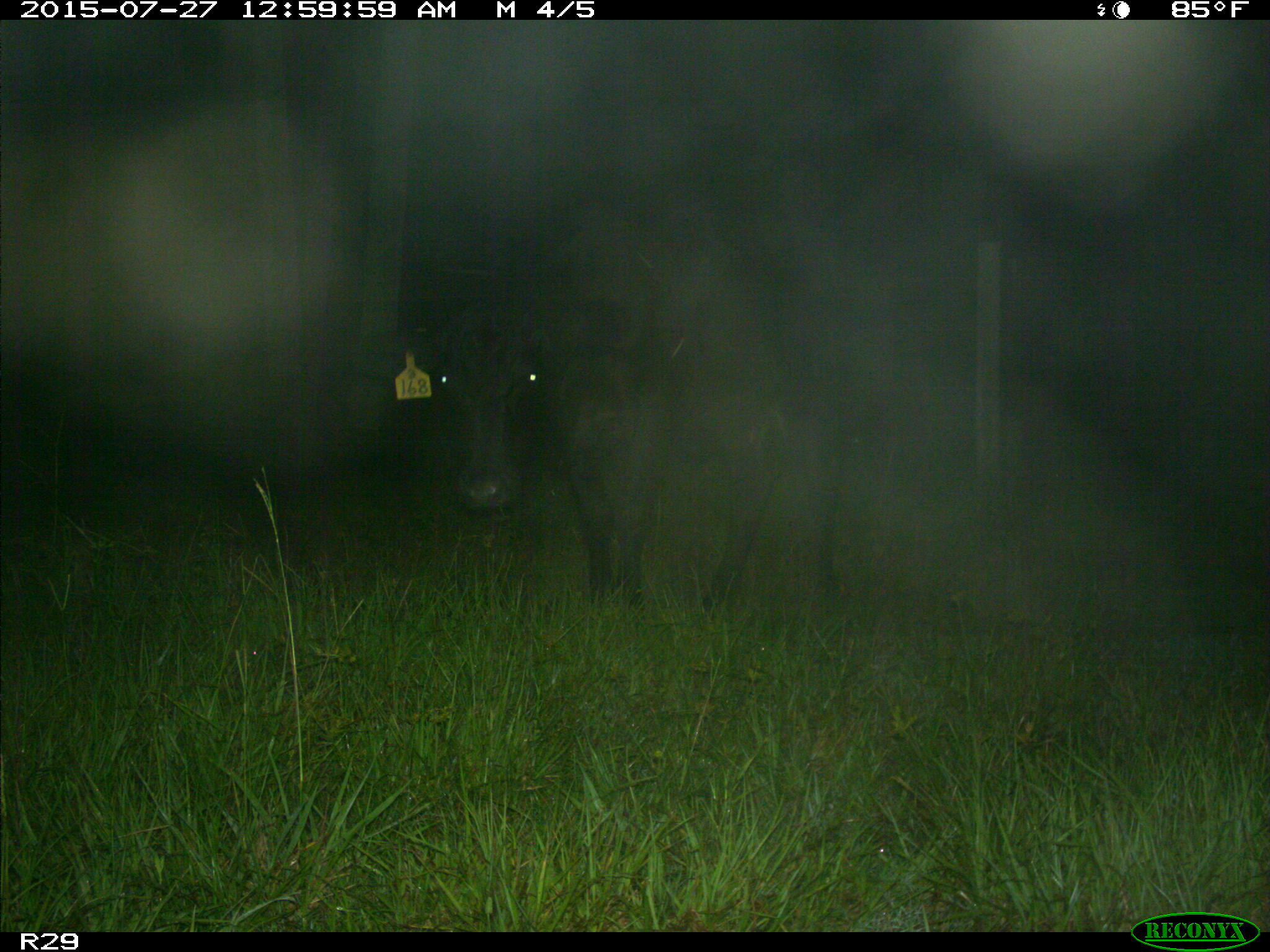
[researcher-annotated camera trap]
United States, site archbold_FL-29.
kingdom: Animalia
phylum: Chordata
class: Mammalia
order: Artiodactyla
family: Bovidae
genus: Bos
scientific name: Bos taurus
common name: domestic cow